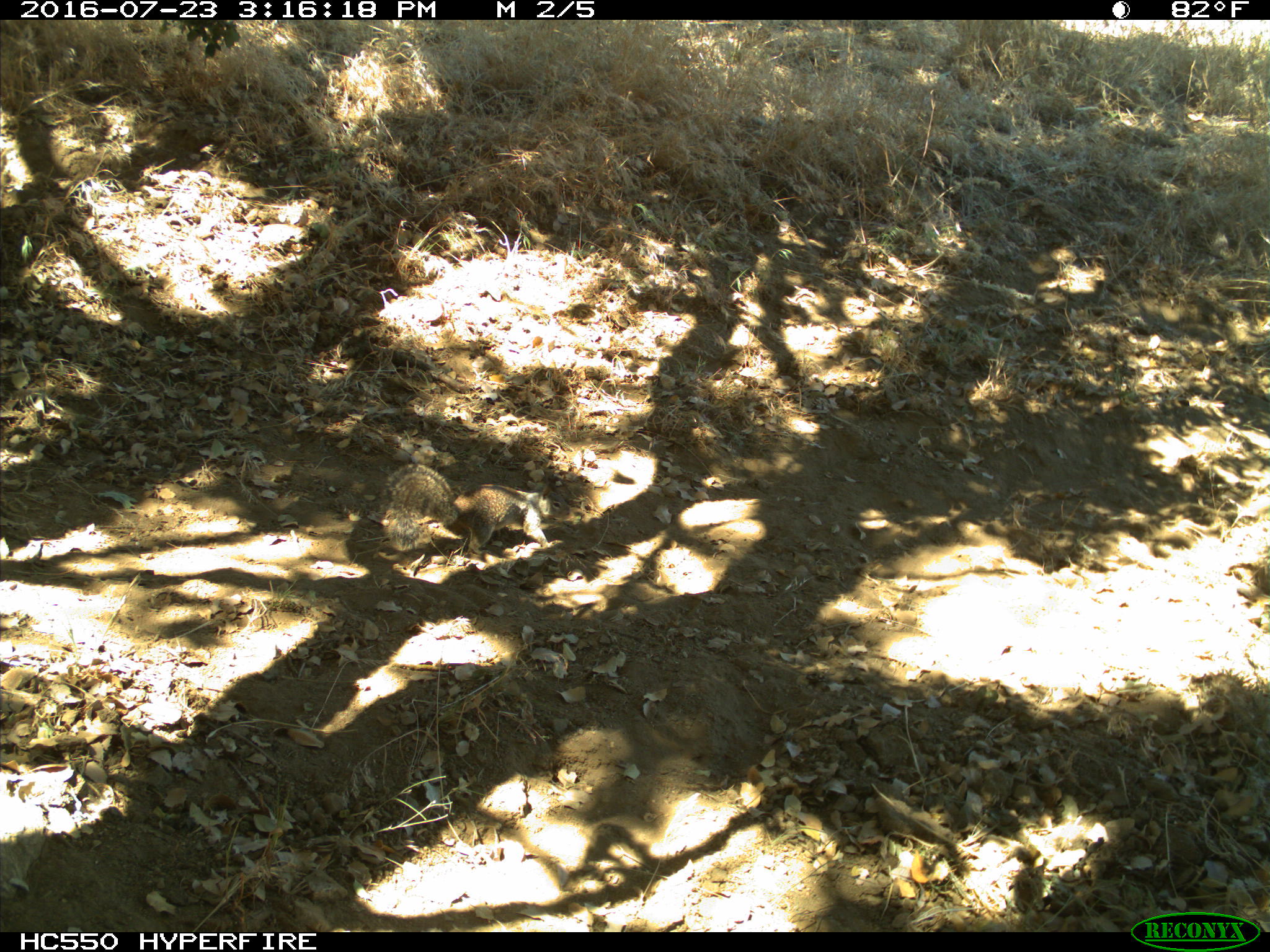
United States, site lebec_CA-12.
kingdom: Animalia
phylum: Chordata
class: Mammalia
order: Rodentia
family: Sciuridae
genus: Otospermophilus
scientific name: Otospermophilus beecheyi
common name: california ground squirrel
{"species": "Otospermophilus beecheyi (california ground squirrel)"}